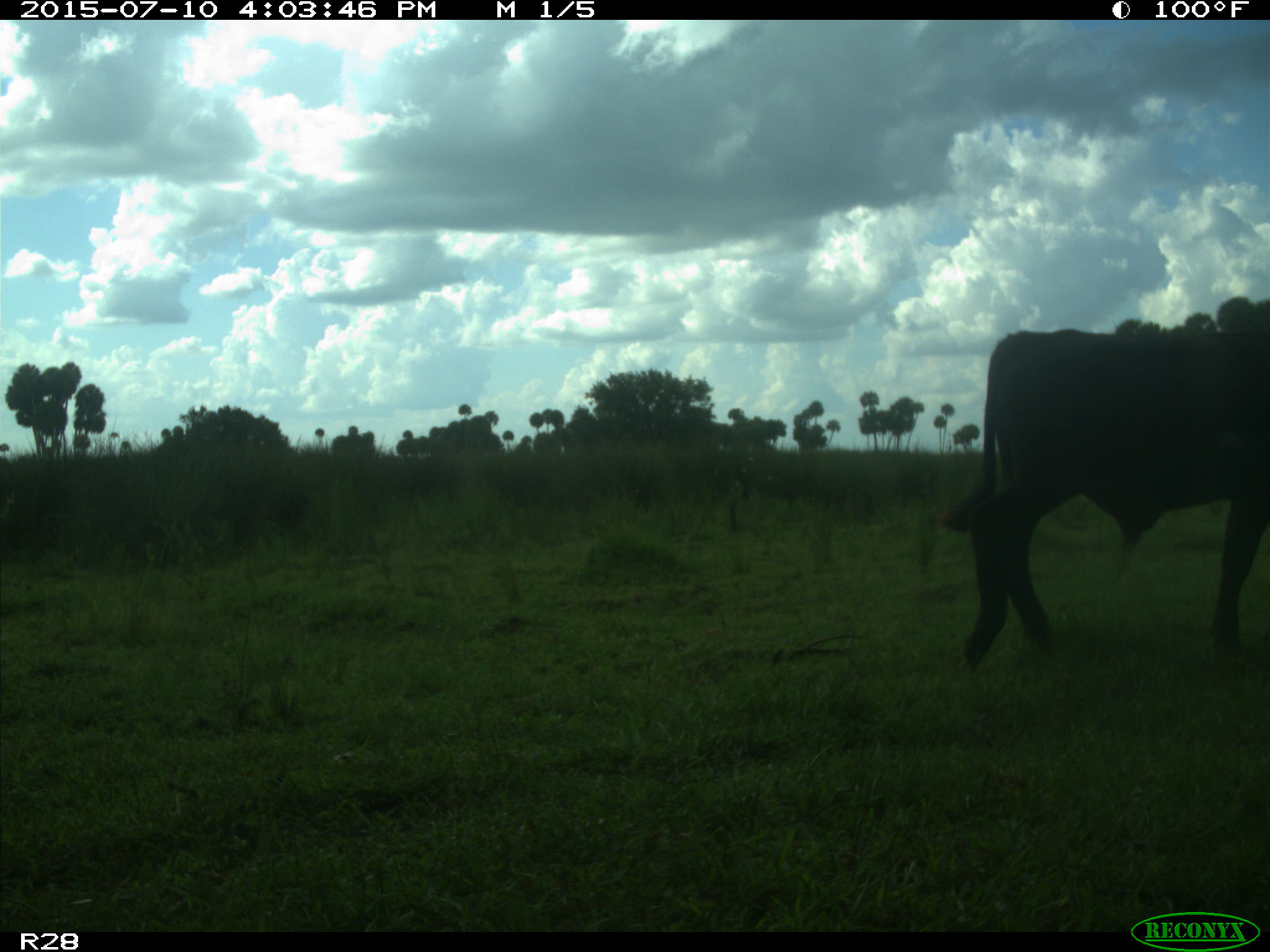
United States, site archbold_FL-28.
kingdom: Animalia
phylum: Chordata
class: Mammalia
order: Artiodactyla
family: Bovidae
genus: Bos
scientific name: Bos taurus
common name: domestic cow